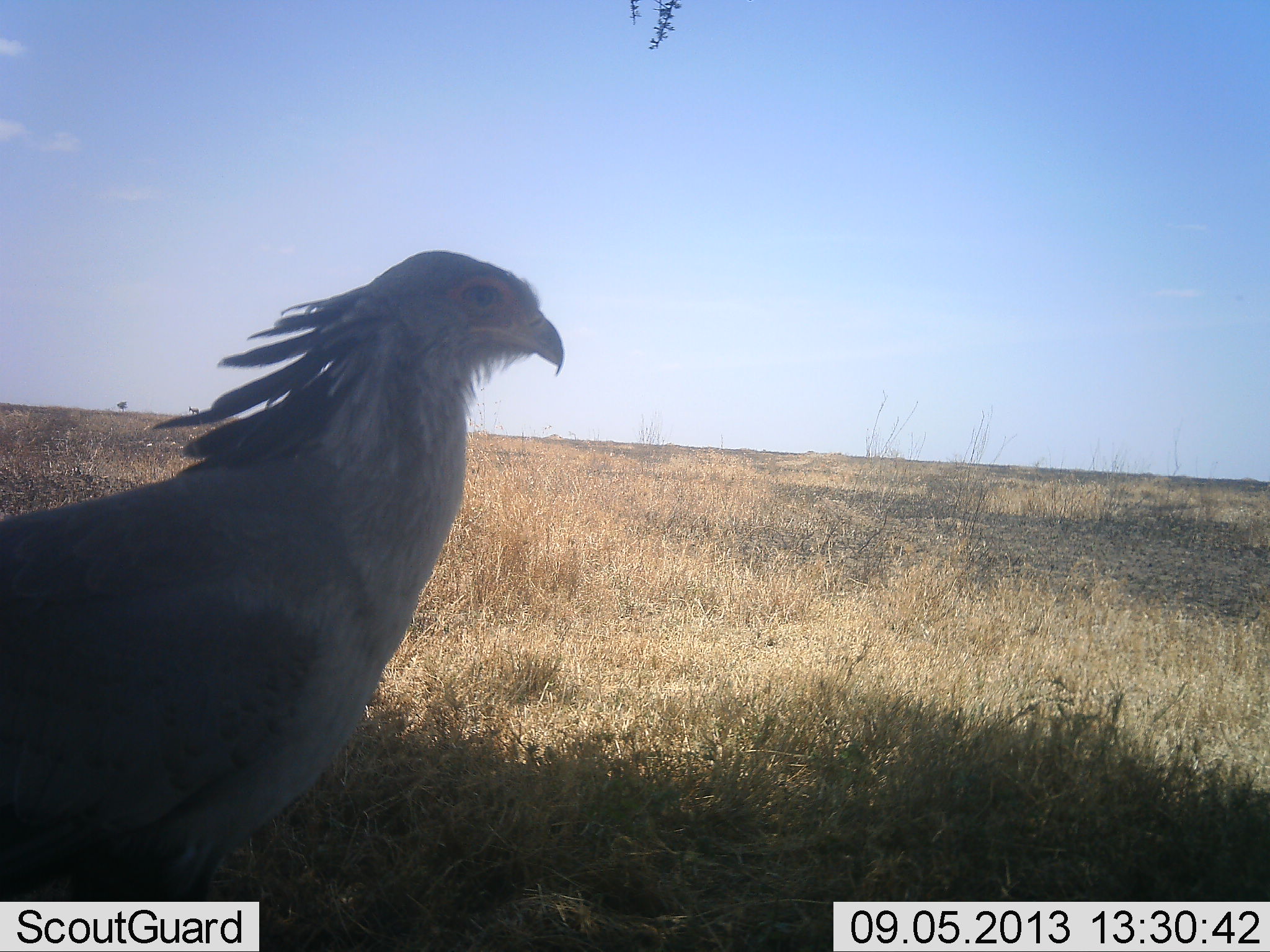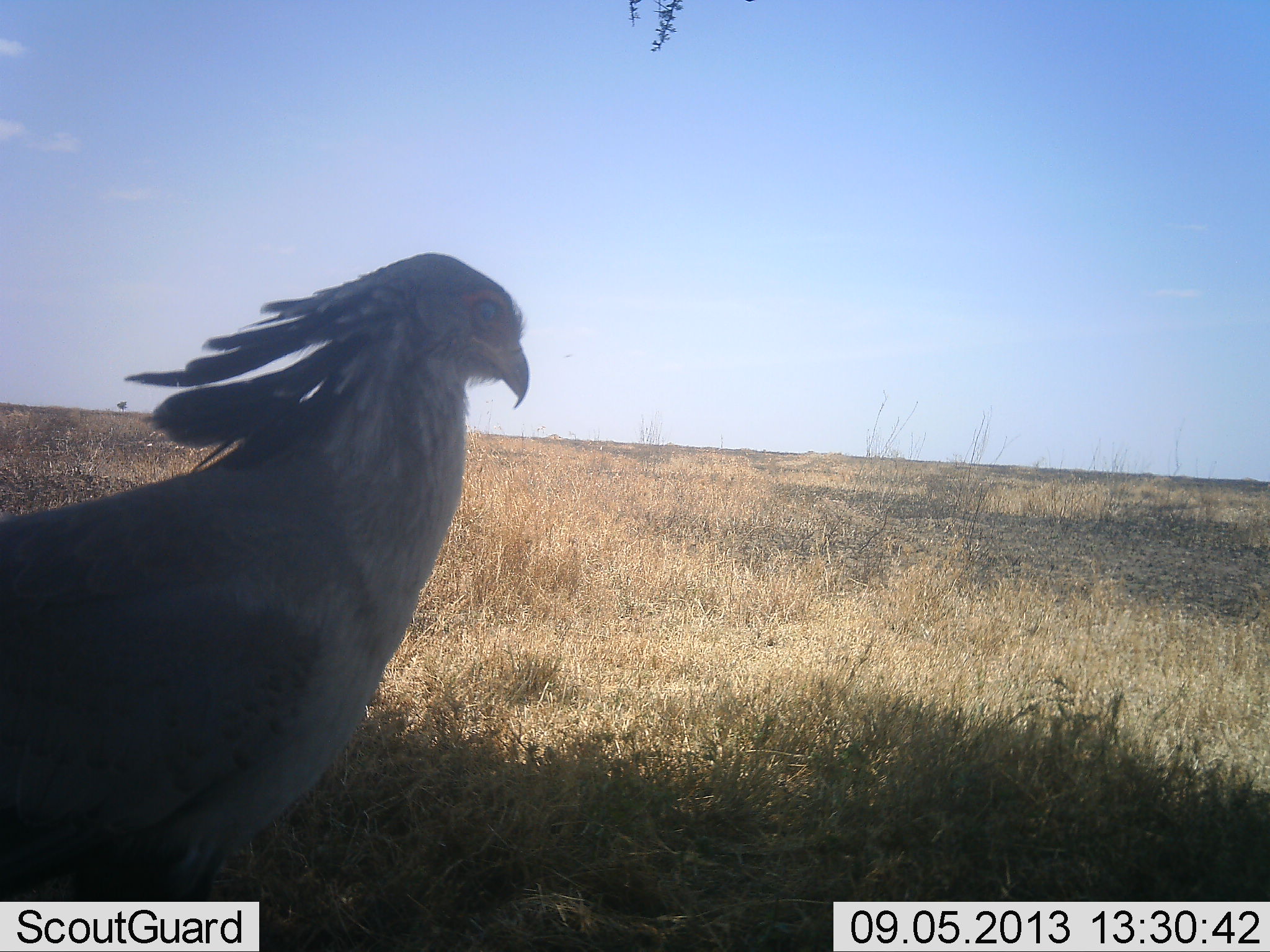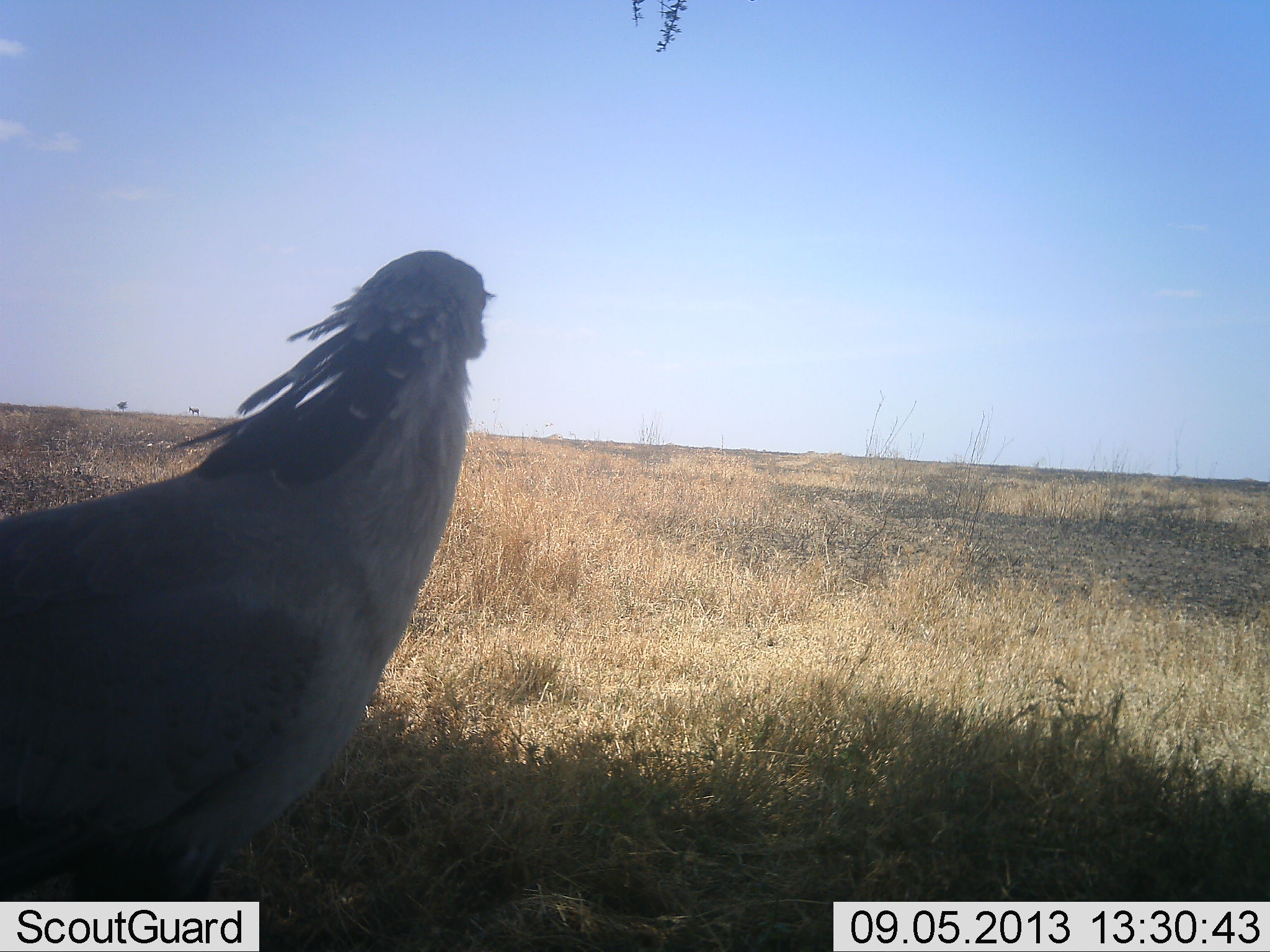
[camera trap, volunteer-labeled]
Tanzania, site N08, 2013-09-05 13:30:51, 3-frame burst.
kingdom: Animalia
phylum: Chordata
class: Aves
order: Accipitriformes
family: Sagittariidae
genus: Sagittarius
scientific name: Sagittarius serpentarius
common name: secretary bird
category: secretarybird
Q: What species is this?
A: Secretarybird (secretary bird) (Sagittarius serpentarius).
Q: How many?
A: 1.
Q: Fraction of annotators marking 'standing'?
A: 100%.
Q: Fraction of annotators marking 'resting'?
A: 3%.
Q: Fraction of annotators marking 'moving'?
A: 0%.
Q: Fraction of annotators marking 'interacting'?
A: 0%.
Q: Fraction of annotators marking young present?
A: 0%.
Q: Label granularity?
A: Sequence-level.